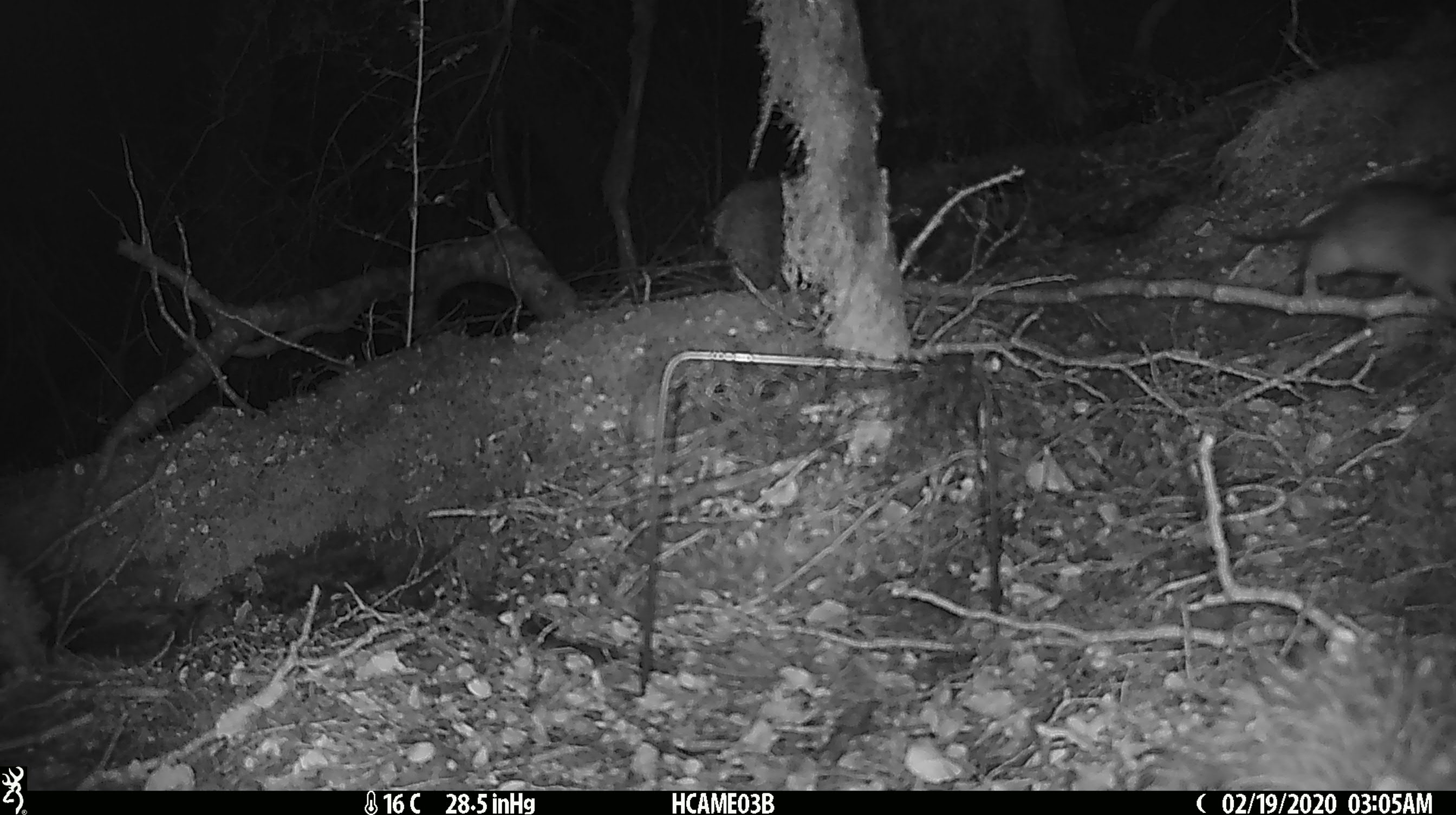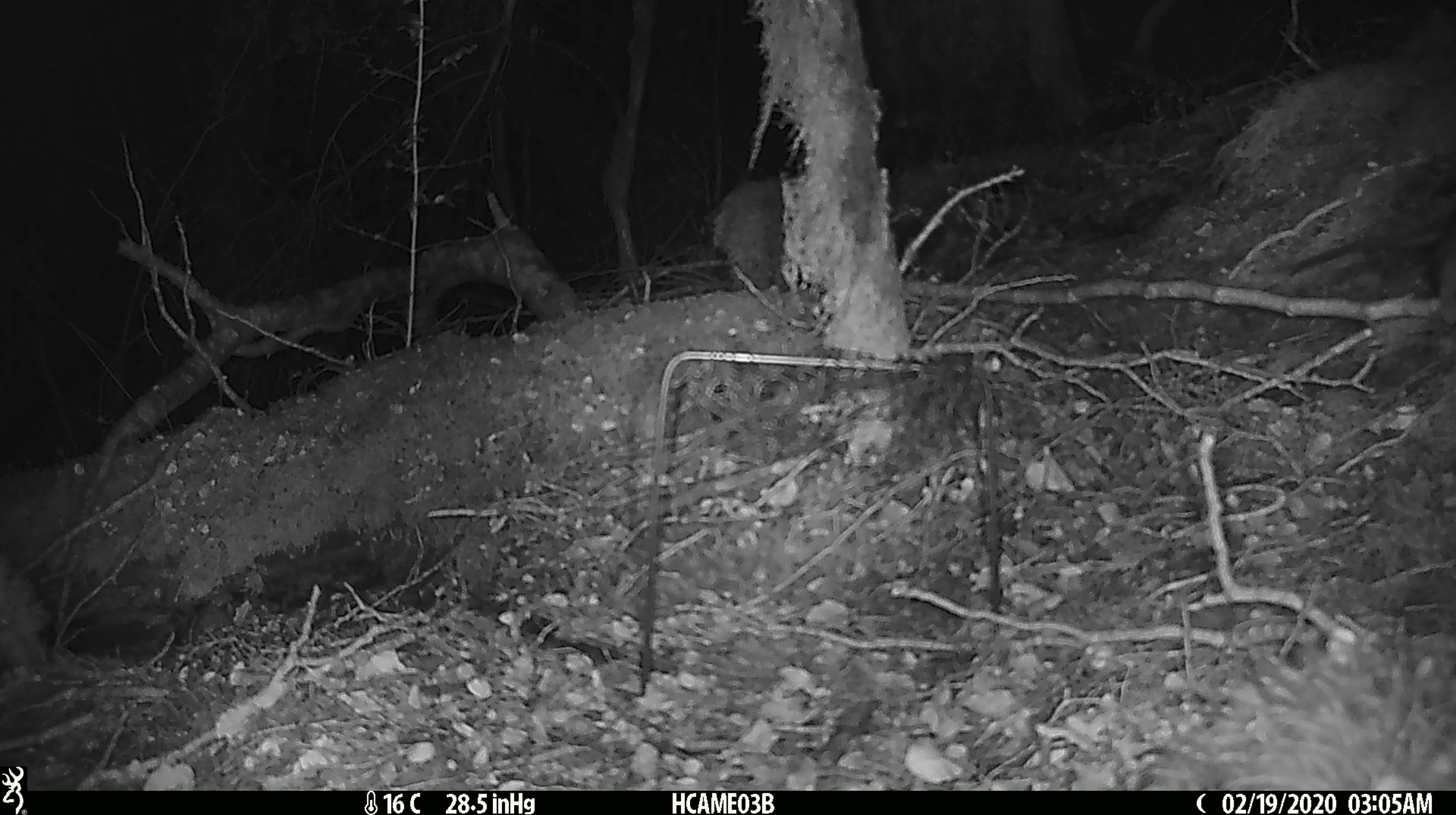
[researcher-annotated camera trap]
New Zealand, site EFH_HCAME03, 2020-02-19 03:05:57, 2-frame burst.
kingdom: Animalia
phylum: Chordata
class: Mammalia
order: Rodentia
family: Muridae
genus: Rattus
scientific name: Rattus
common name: rat